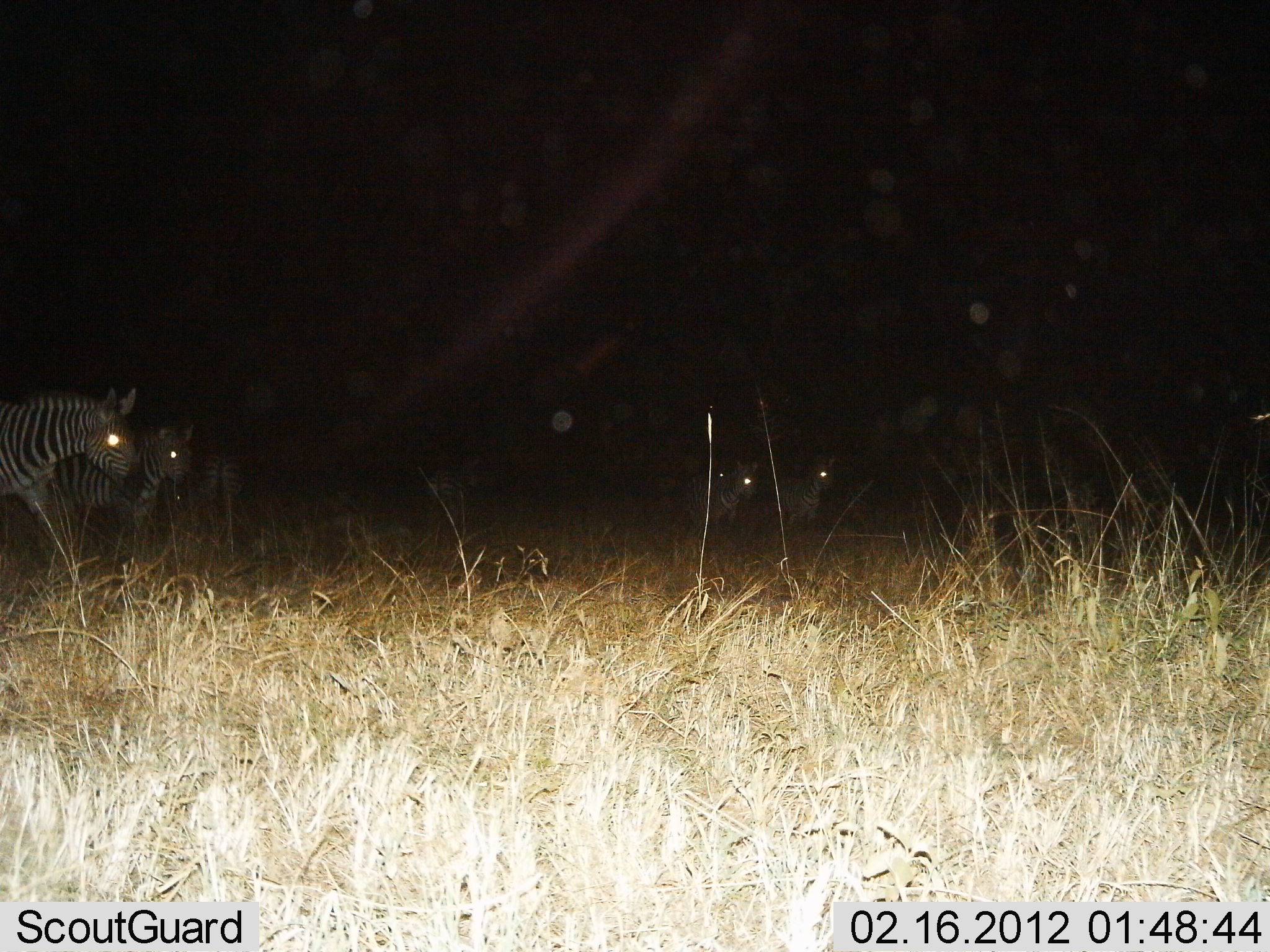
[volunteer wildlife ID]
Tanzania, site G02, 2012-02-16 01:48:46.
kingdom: Animalia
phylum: Chordata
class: Mammalia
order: Perissodactyla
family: Equidae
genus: Equus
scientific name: Equus quagga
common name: plains zebra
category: zebra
Zebra (plains zebra) (Equus quagga), count 5. Behavior (volunteer vote fractions): standing 67%, resting 4%, moving 41%, interacting 4%. Young present (vote fraction): 7%. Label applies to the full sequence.